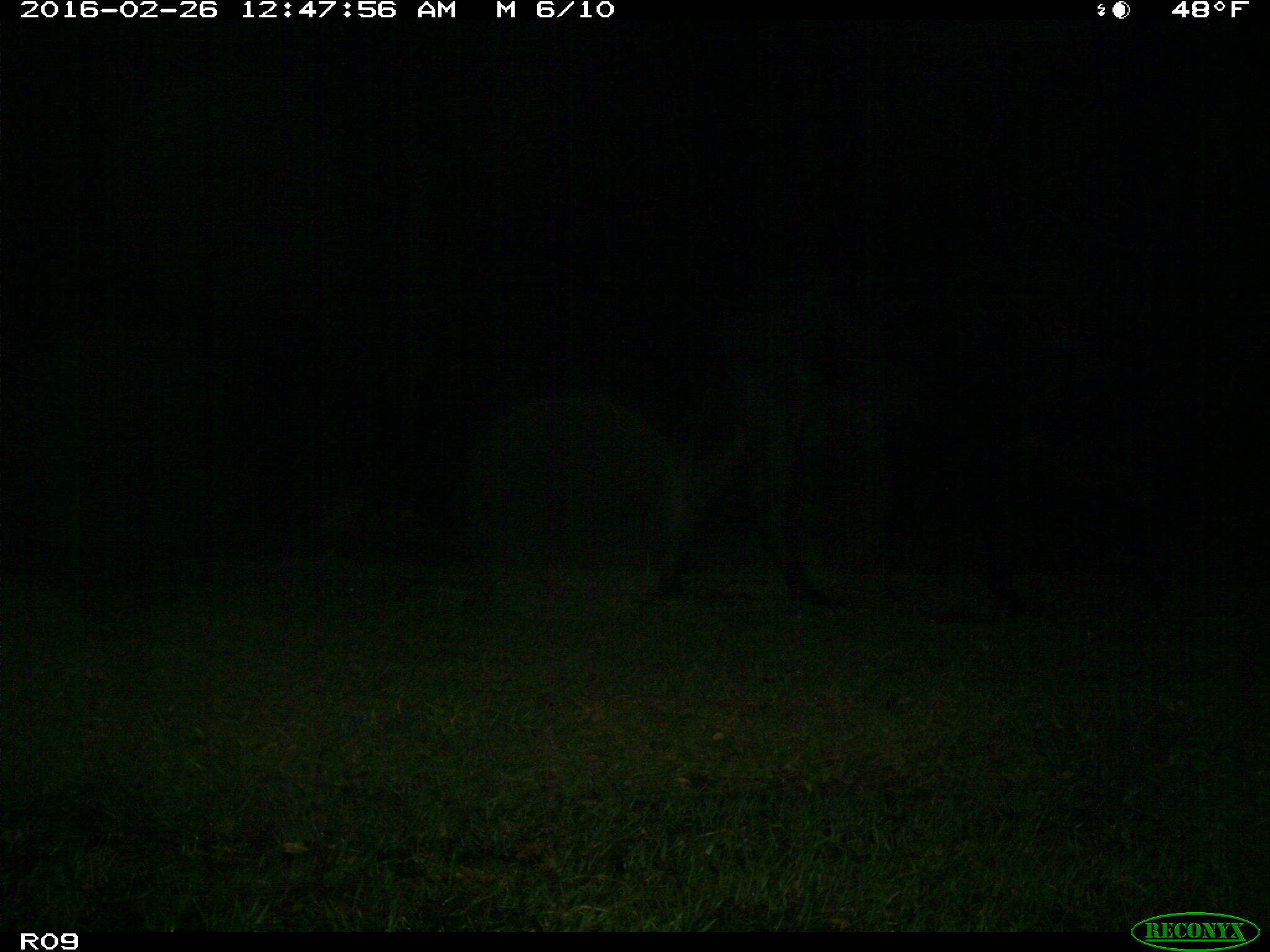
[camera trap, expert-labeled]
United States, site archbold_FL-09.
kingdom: Animalia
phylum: Chordata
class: Mammalia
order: Artiodactyla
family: Bovidae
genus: Bos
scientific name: Bos taurus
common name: domestic cow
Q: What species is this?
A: Bos taurus (domestic cow).